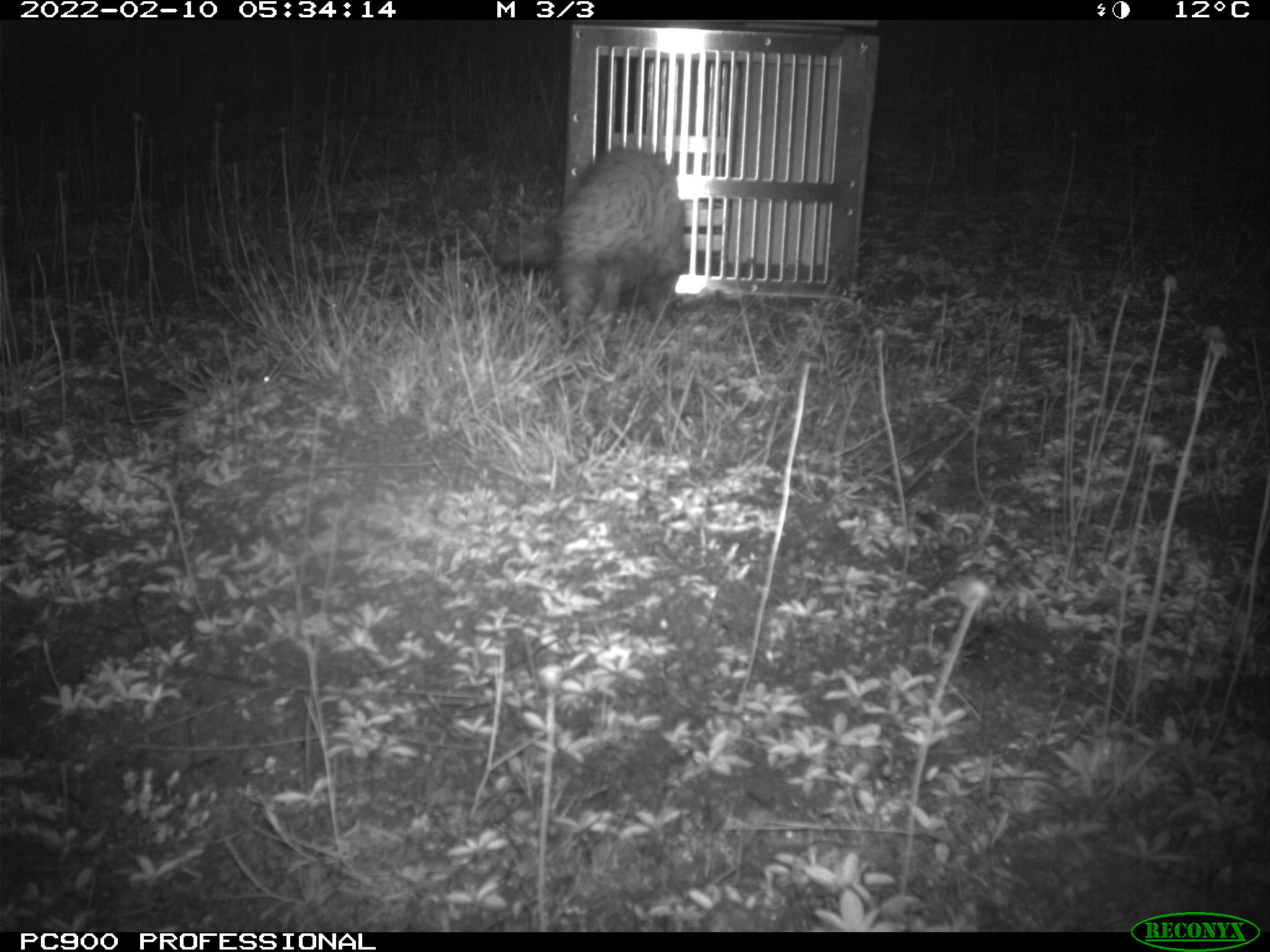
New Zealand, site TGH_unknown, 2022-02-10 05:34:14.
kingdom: Animalia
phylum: Chordata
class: Mammalia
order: Carnivora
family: Mustelidae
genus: Mustela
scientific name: Mustela furo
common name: ferret